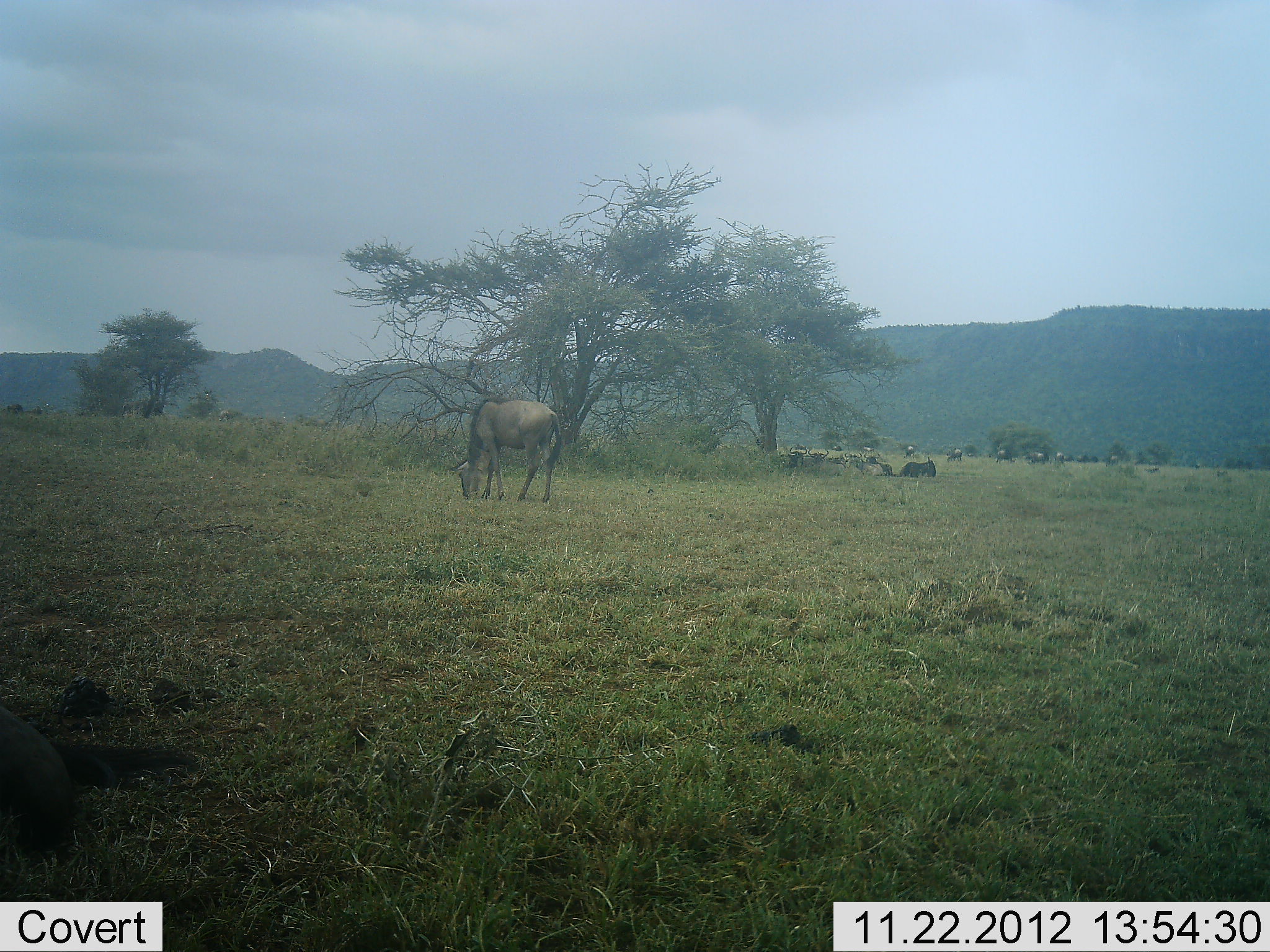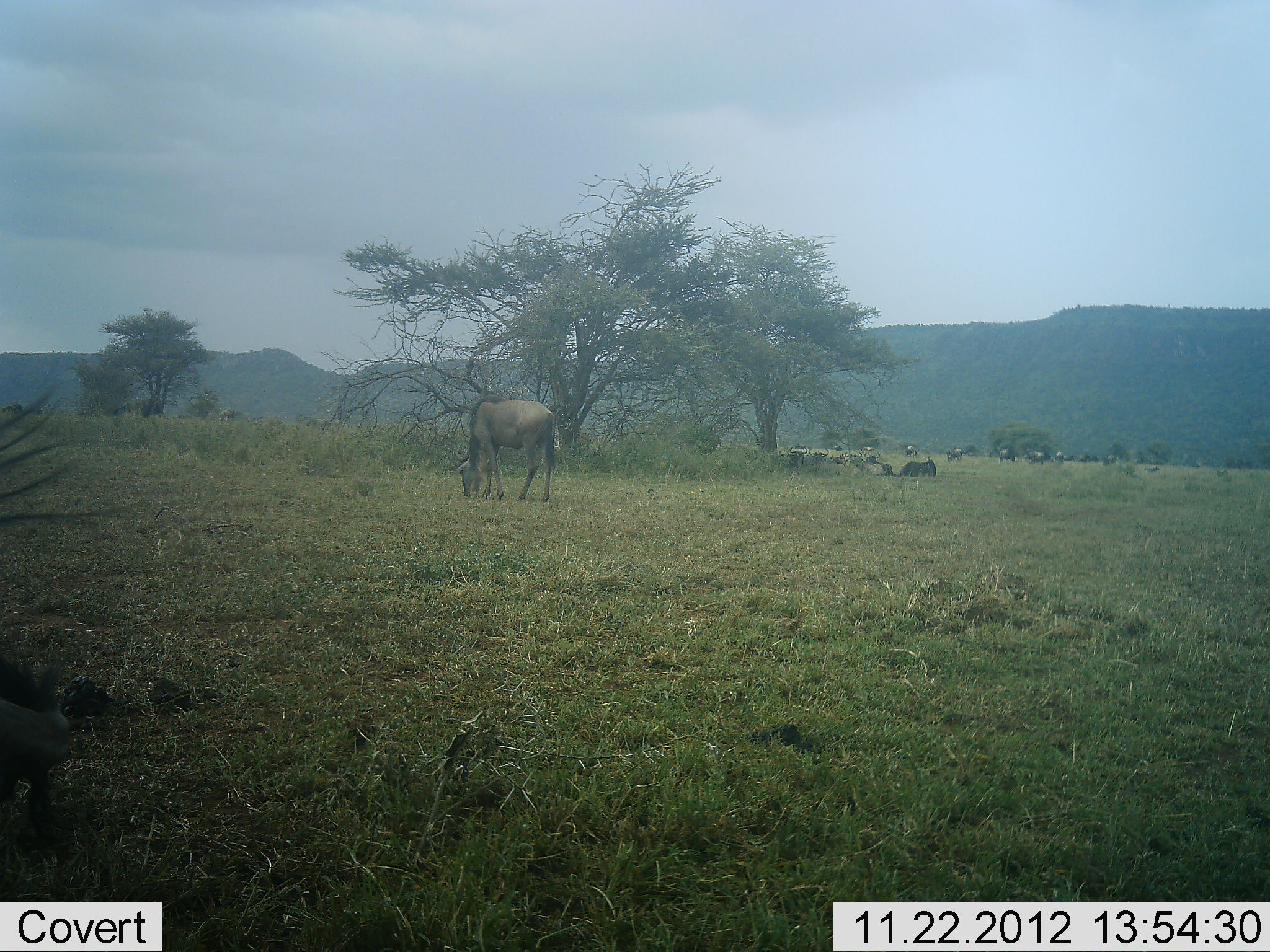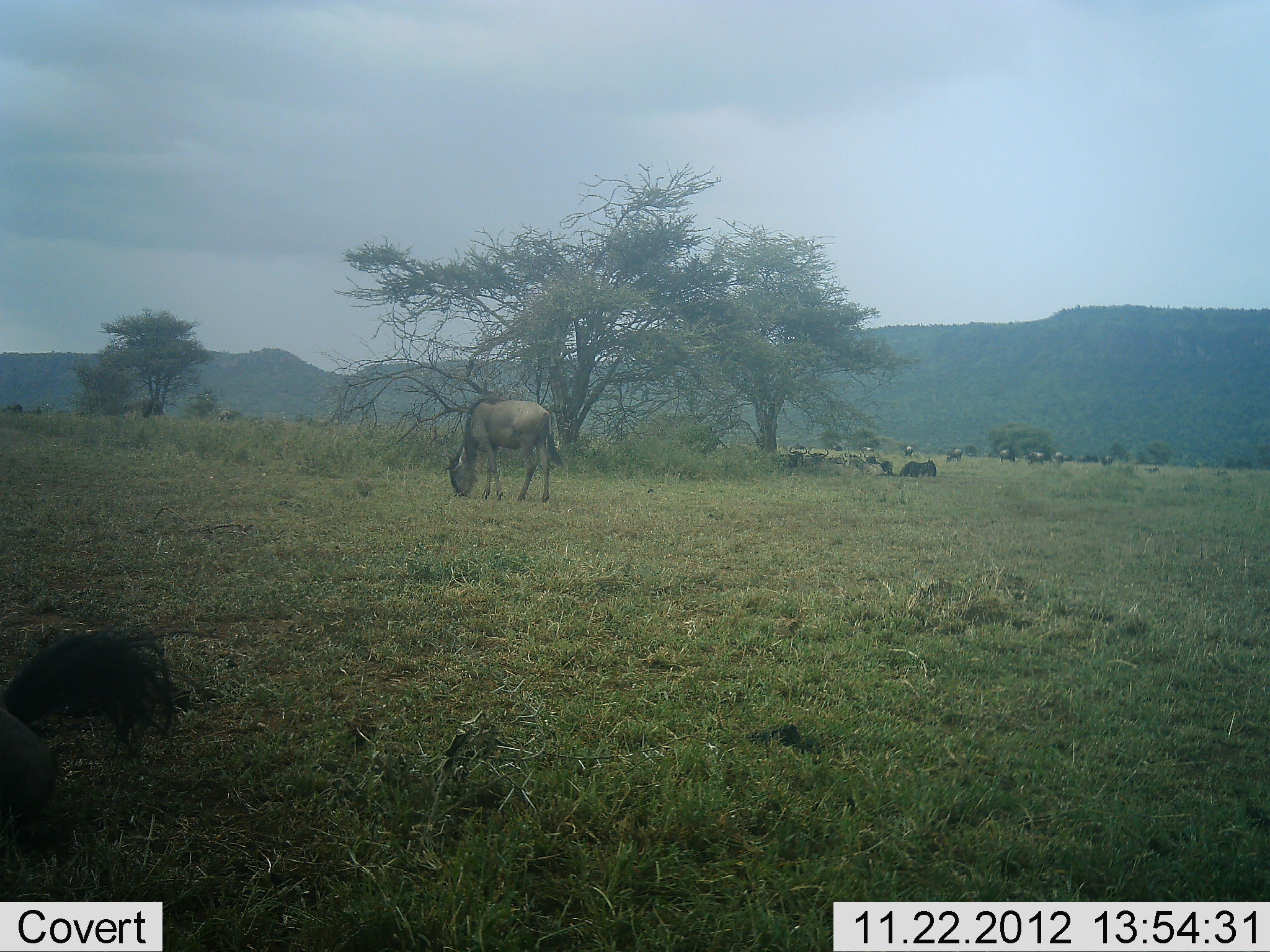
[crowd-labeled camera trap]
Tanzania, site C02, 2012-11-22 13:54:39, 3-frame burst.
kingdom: Animalia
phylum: Chordata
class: Mammalia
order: Artiodactyla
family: Bovidae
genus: Connochaetes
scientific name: Connochaetes taurinus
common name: blue wildebeest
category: wildebeest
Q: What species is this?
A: Wildebeest (blue wildebeest) (Connochaetes taurinus).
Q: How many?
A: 11-50.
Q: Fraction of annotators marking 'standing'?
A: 62%.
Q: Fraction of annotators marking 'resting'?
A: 72%.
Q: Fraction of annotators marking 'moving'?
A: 22%.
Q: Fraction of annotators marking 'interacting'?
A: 3%.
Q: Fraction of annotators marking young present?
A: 0%.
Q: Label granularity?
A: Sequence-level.